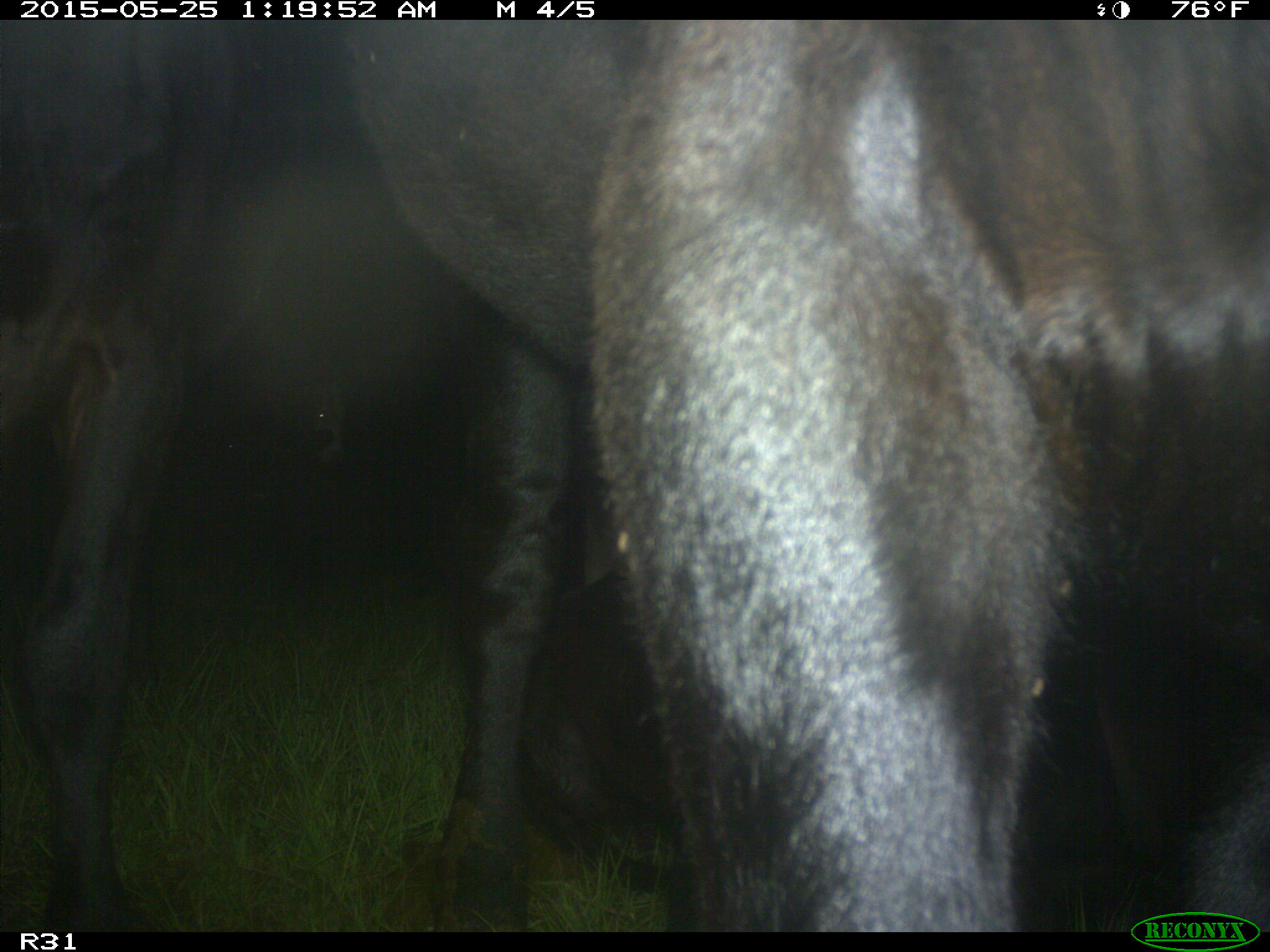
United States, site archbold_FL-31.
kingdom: Animalia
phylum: Chordata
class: Mammalia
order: Artiodactyla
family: Bovidae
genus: Bos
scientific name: Bos taurus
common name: domestic cow